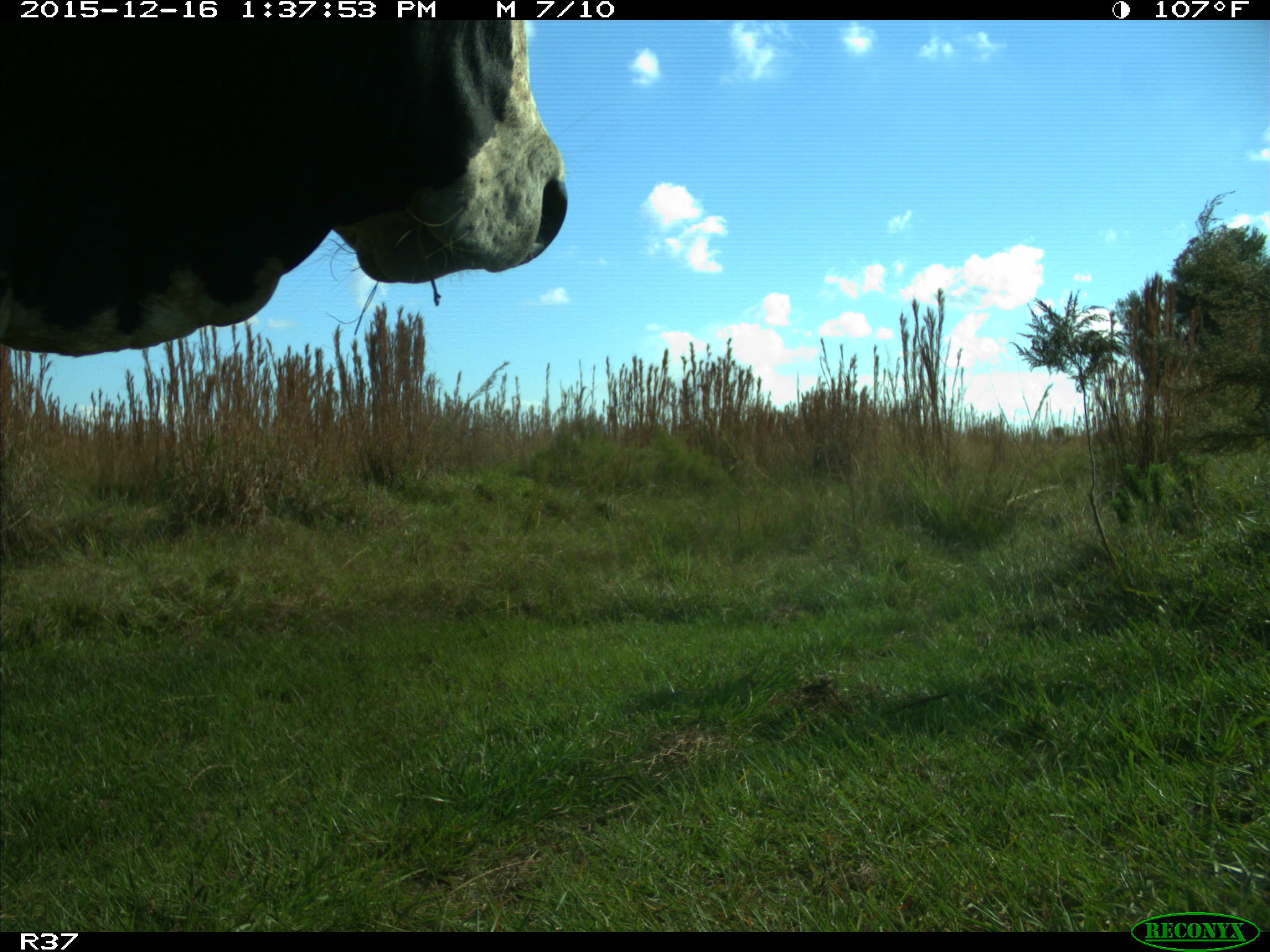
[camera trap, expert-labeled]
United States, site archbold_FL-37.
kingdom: Animalia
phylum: Chordata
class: Mammalia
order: Artiodactyla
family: Bovidae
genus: Bos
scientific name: Bos taurus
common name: domestic cow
Bos taurus (domestic cow).